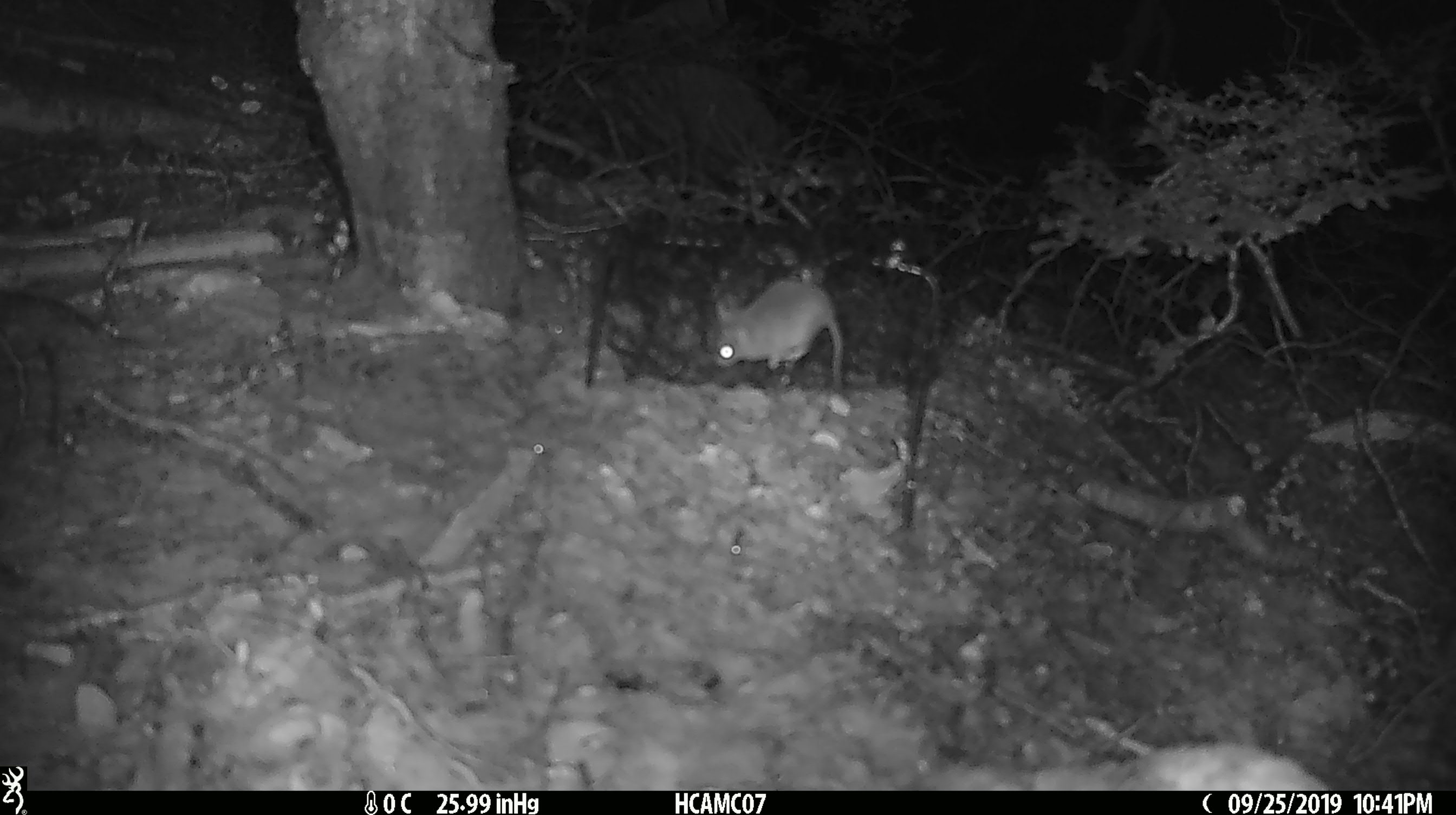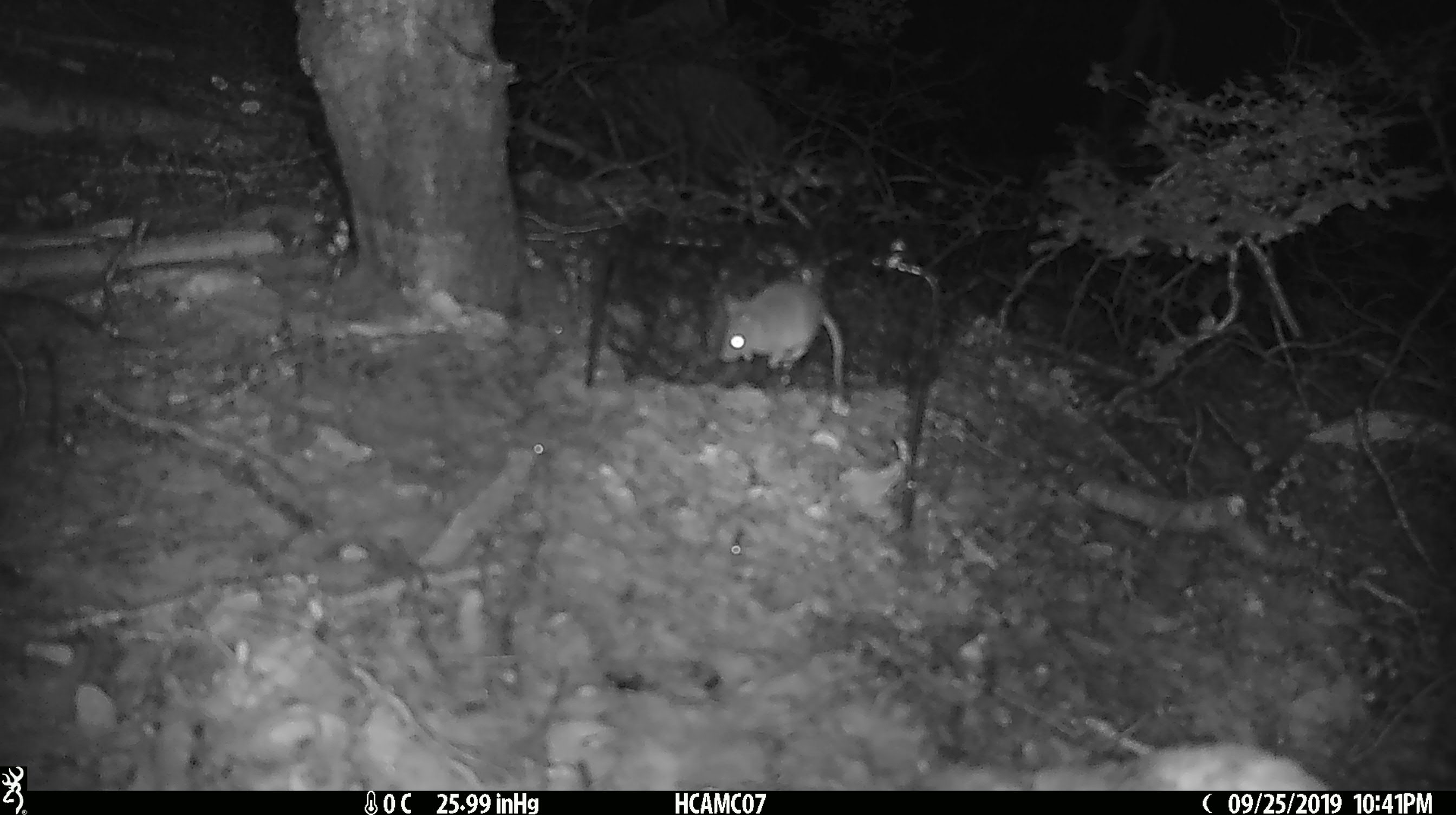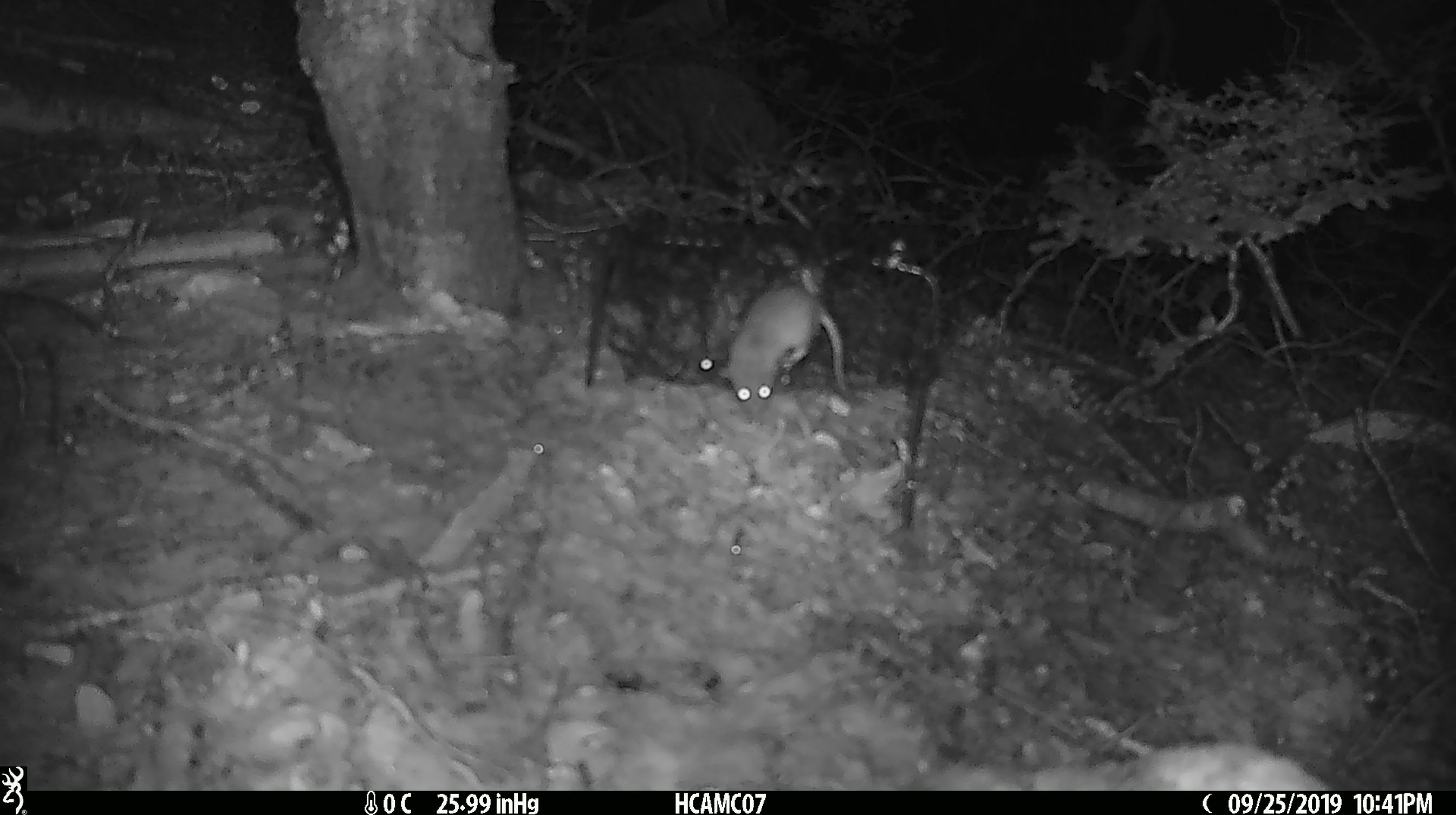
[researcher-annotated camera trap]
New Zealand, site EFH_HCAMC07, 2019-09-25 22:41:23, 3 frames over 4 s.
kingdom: Animalia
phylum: Chordata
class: Mammalia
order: Rodentia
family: Muridae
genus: Mus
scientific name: Mus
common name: mouse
Mouse (Mus).